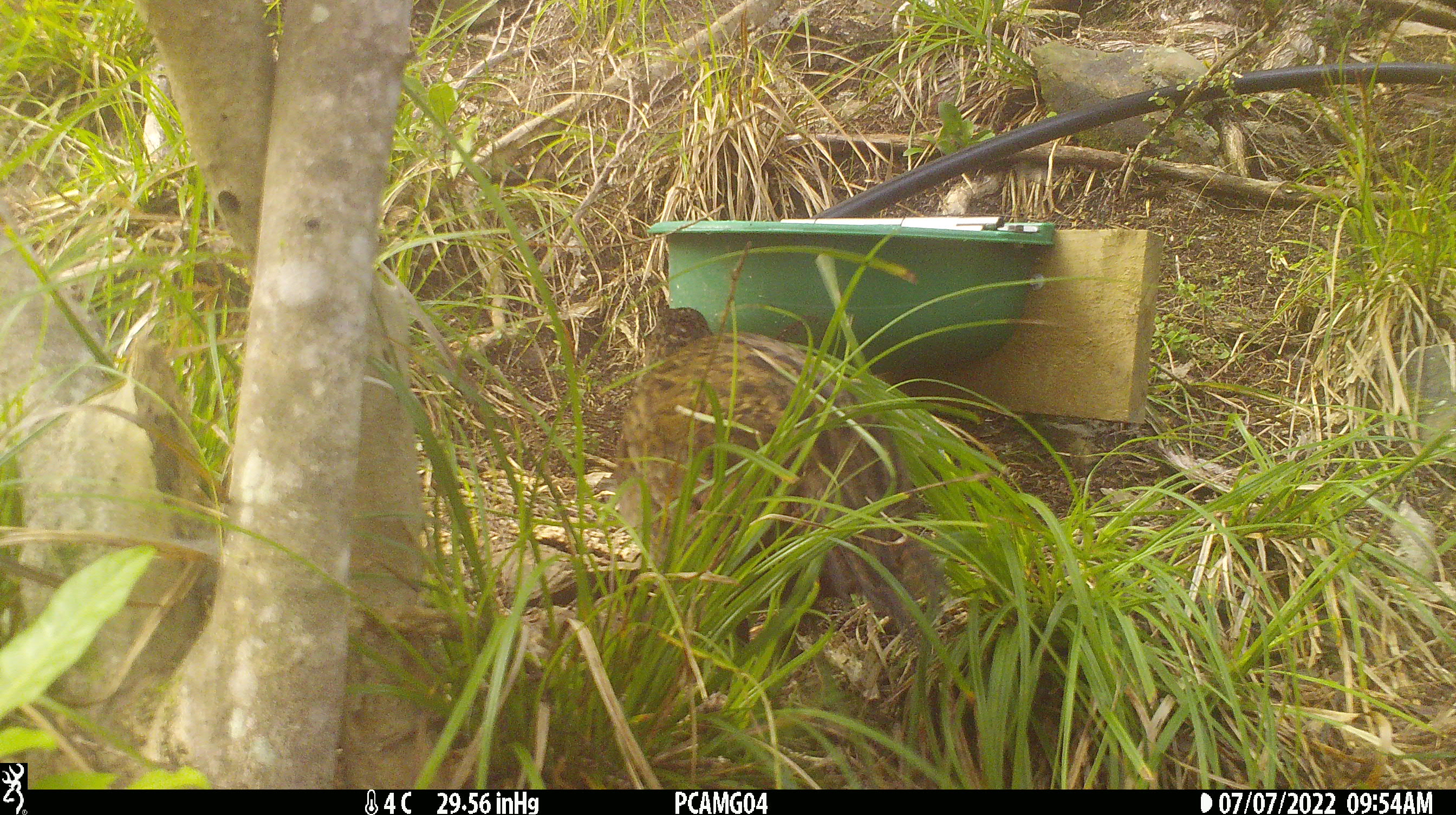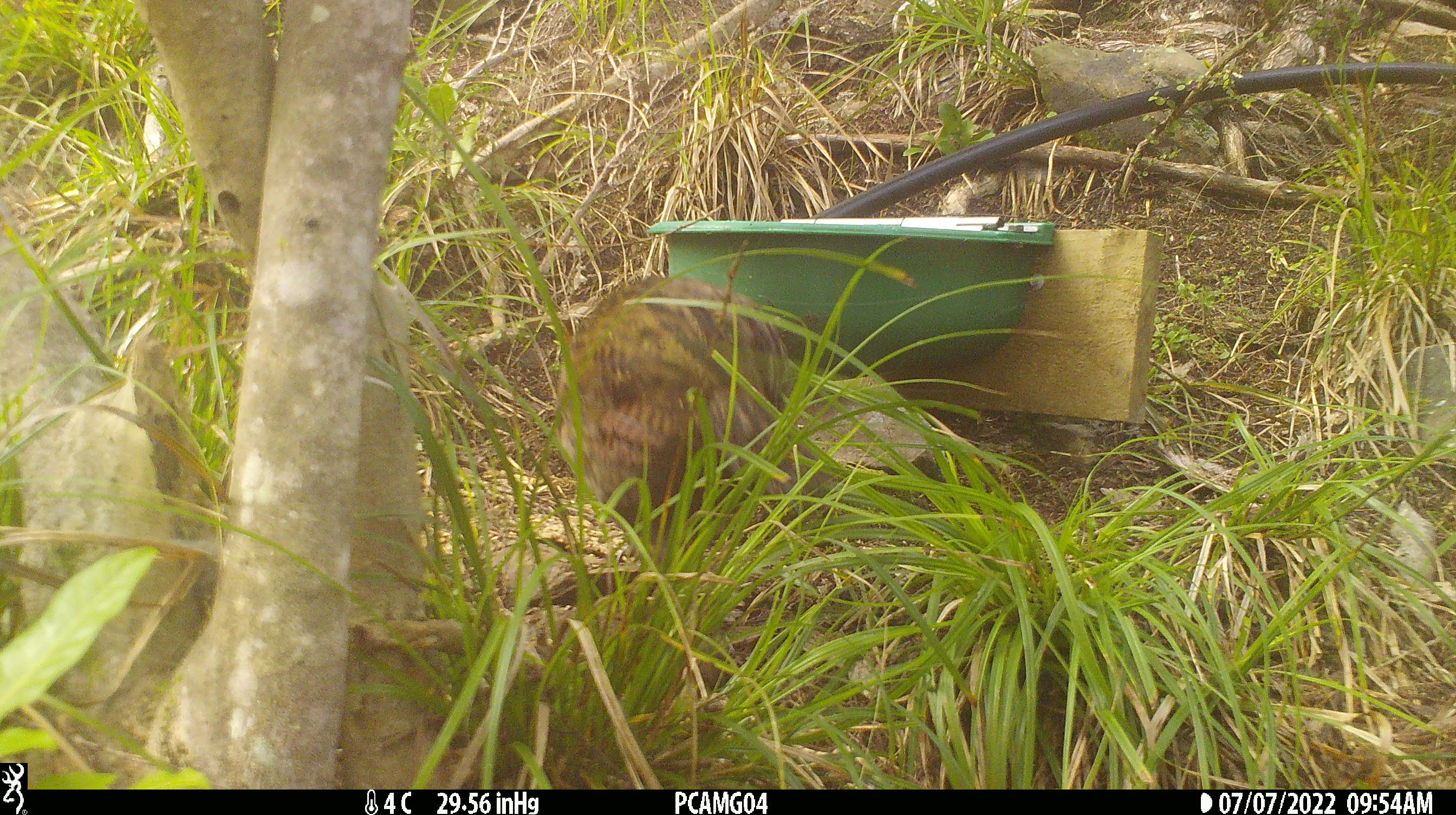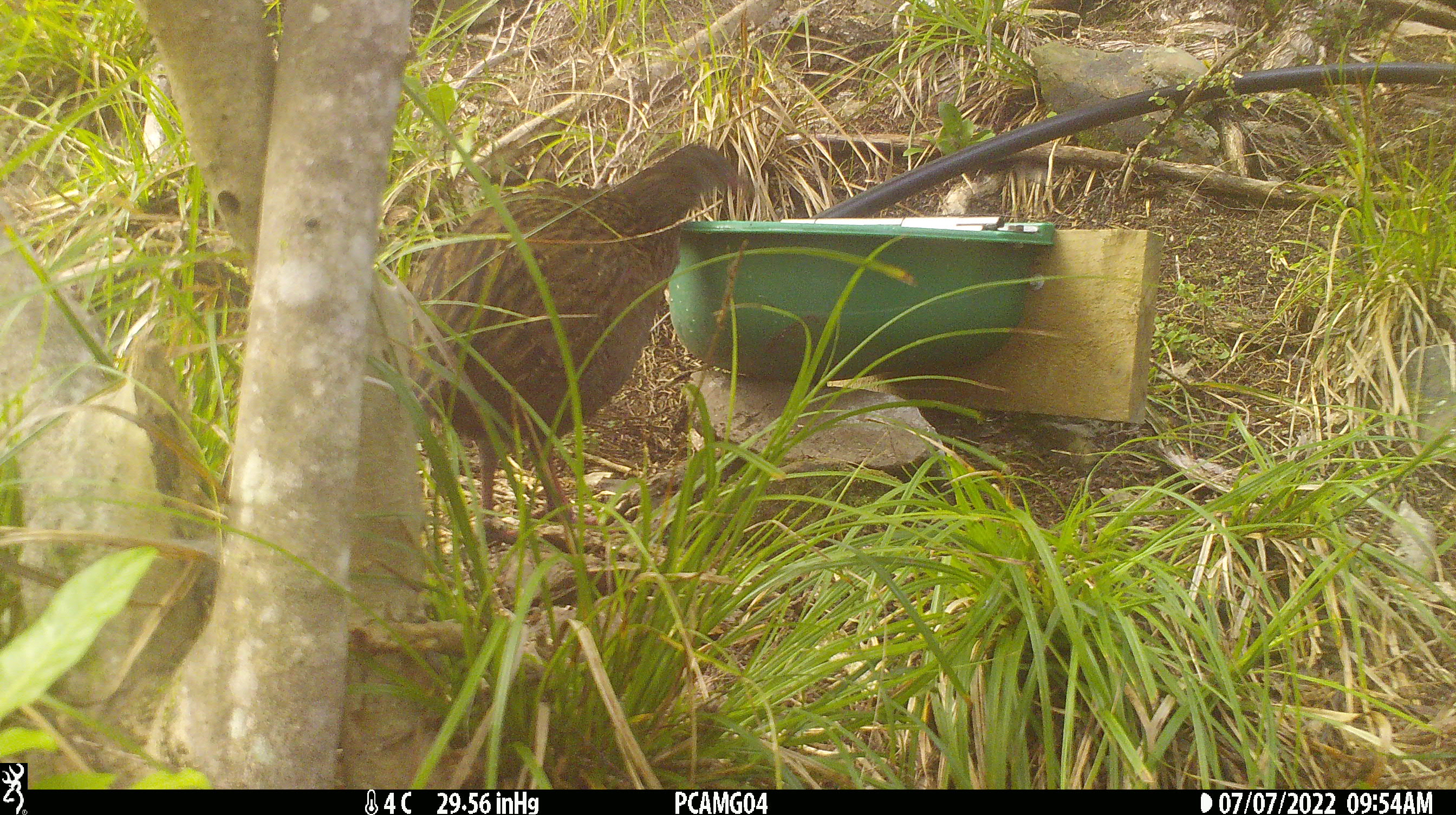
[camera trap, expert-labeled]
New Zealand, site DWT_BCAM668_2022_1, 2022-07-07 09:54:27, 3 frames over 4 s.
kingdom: Animalia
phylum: Chordata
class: Aves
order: Gruiformes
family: Rallidae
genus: Gallirallus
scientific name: Gallirallus australis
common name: weka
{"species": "weka (Gallirallus australis)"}